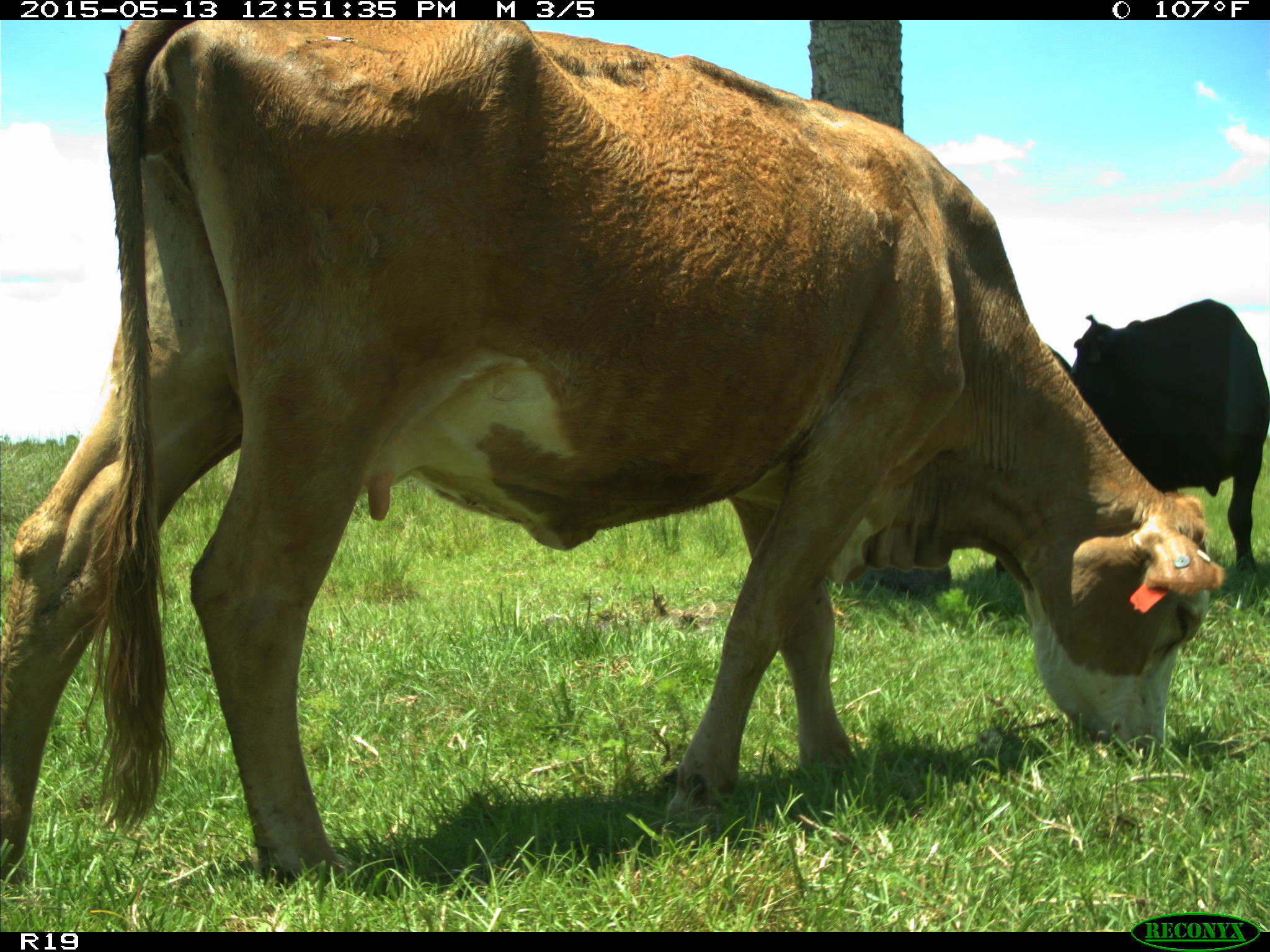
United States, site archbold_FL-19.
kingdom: Animalia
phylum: Chordata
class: Mammalia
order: Artiodactyla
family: Bovidae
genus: Bos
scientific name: Bos taurus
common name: domestic cow